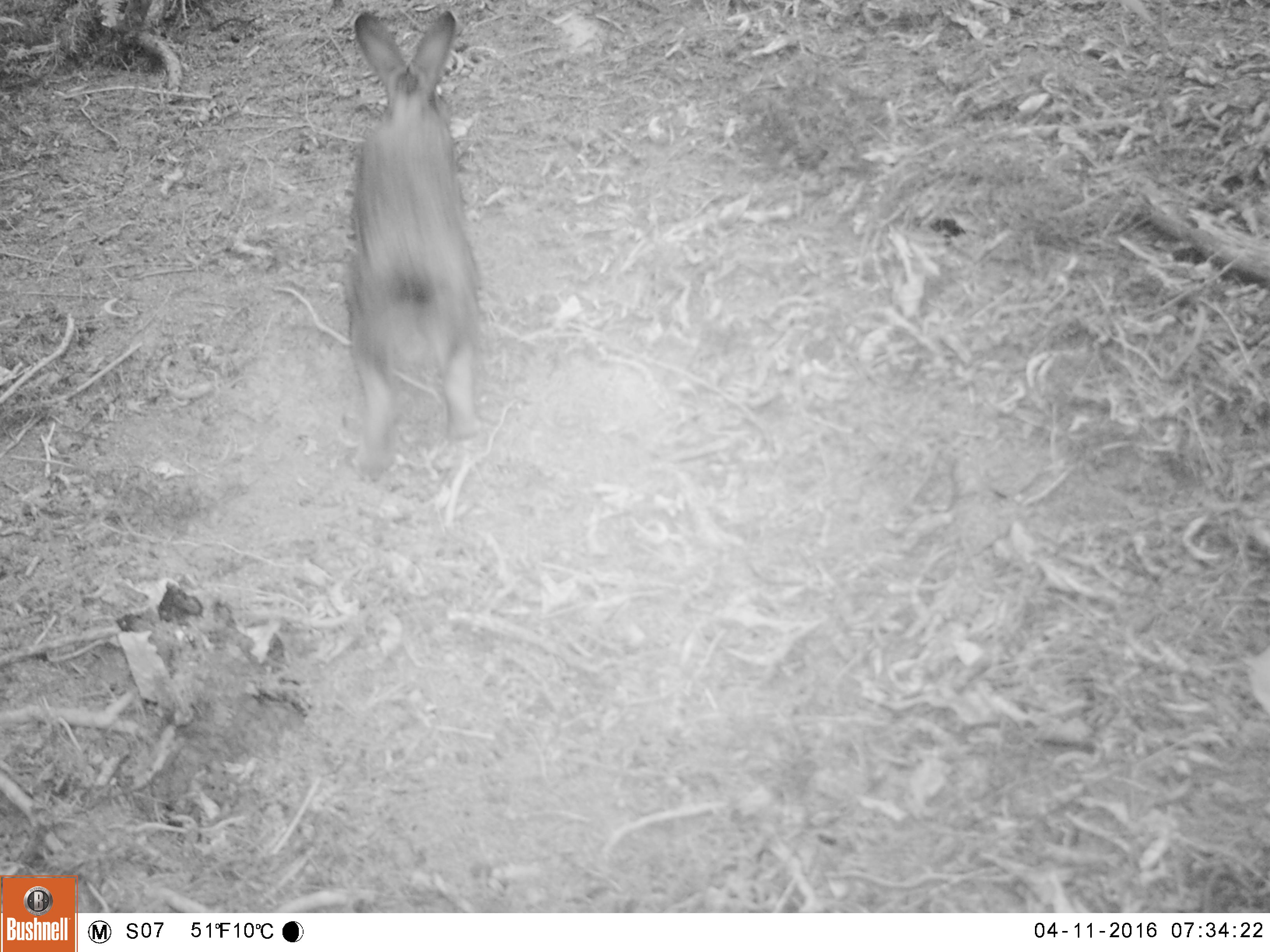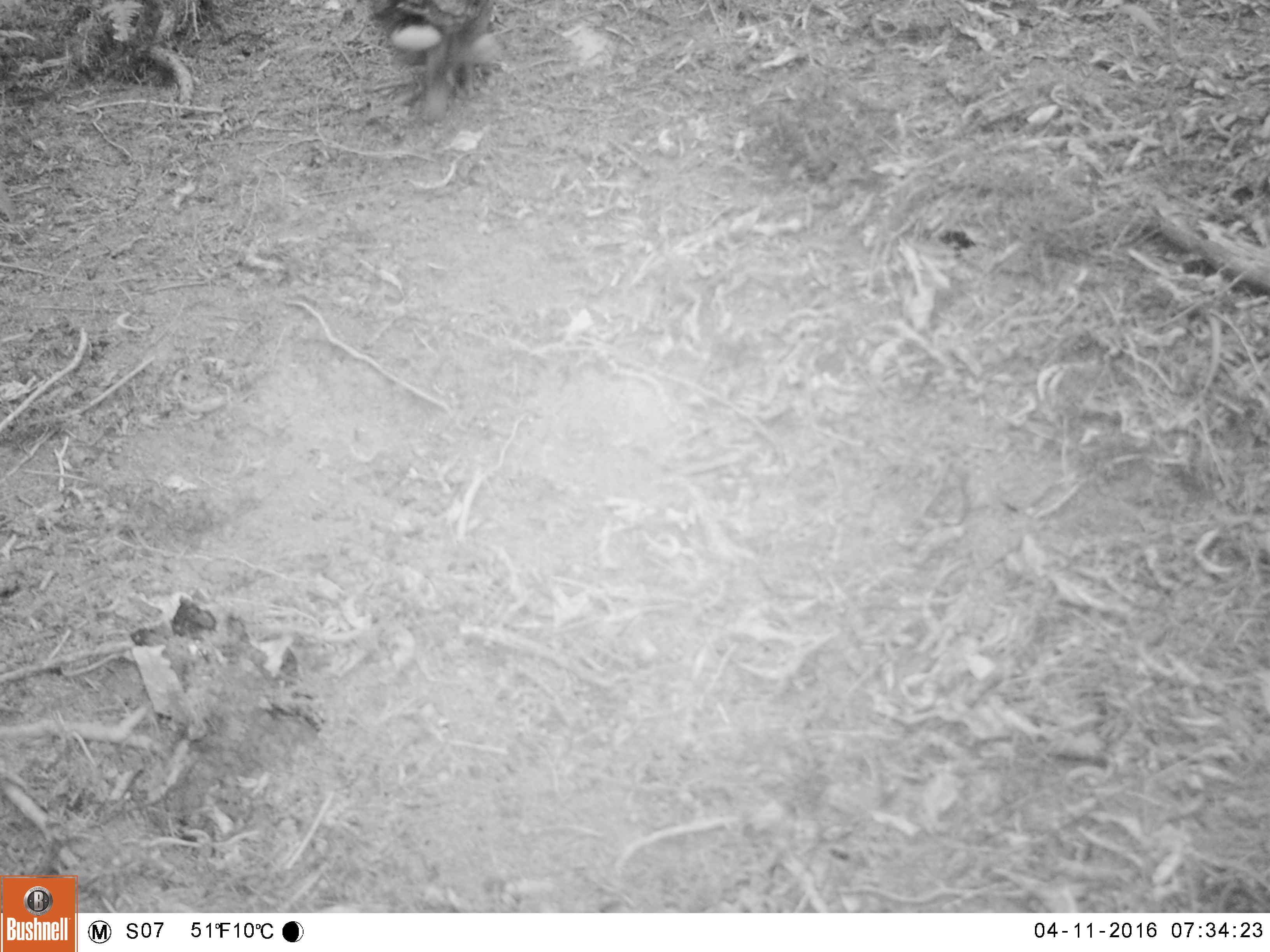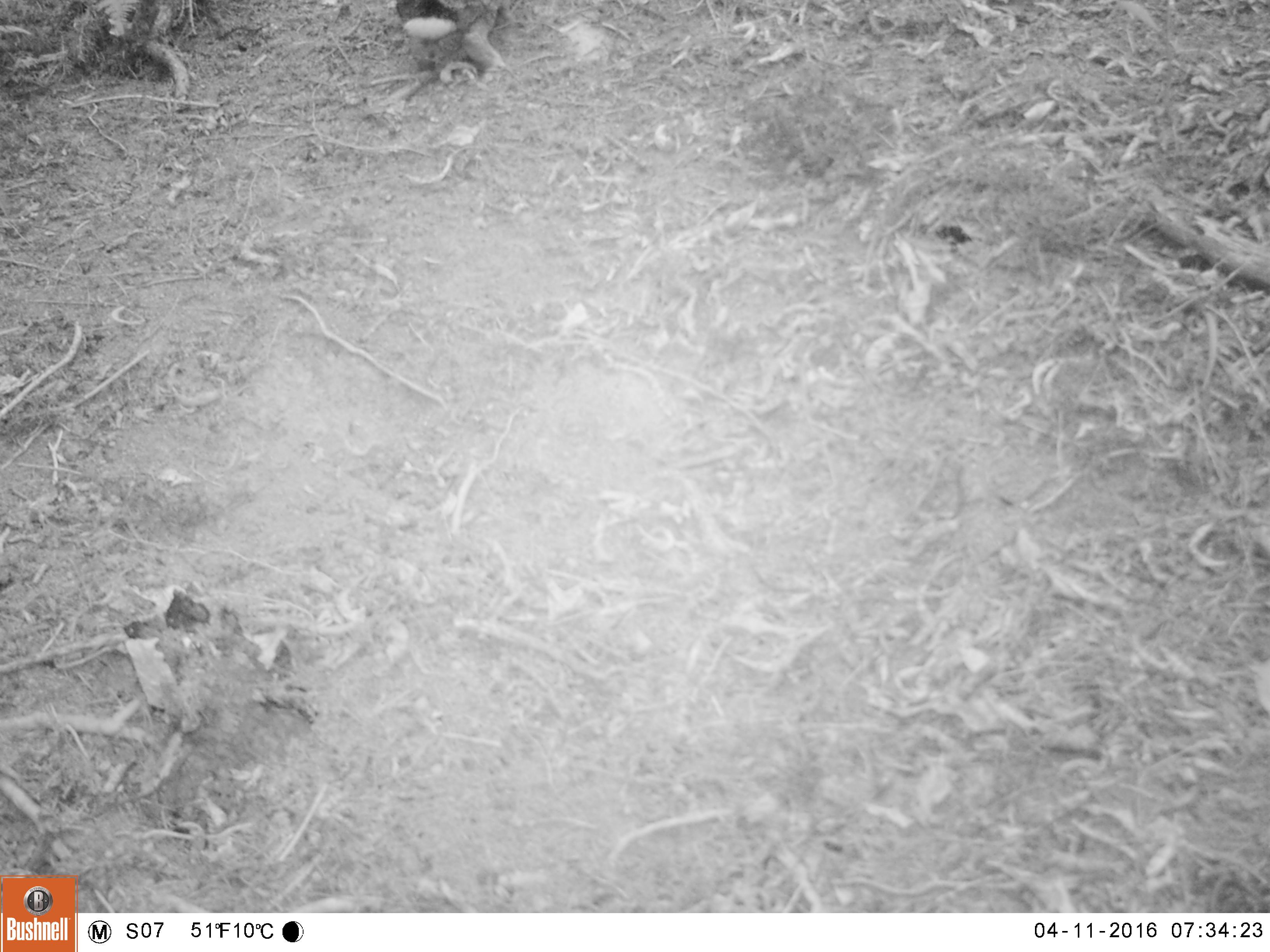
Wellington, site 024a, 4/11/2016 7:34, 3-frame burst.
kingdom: Animalia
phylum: Chordata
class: Mammalia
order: Lagomorpha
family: Leporidae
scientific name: Leporidae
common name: rabbit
Rabbit (Leporidae).